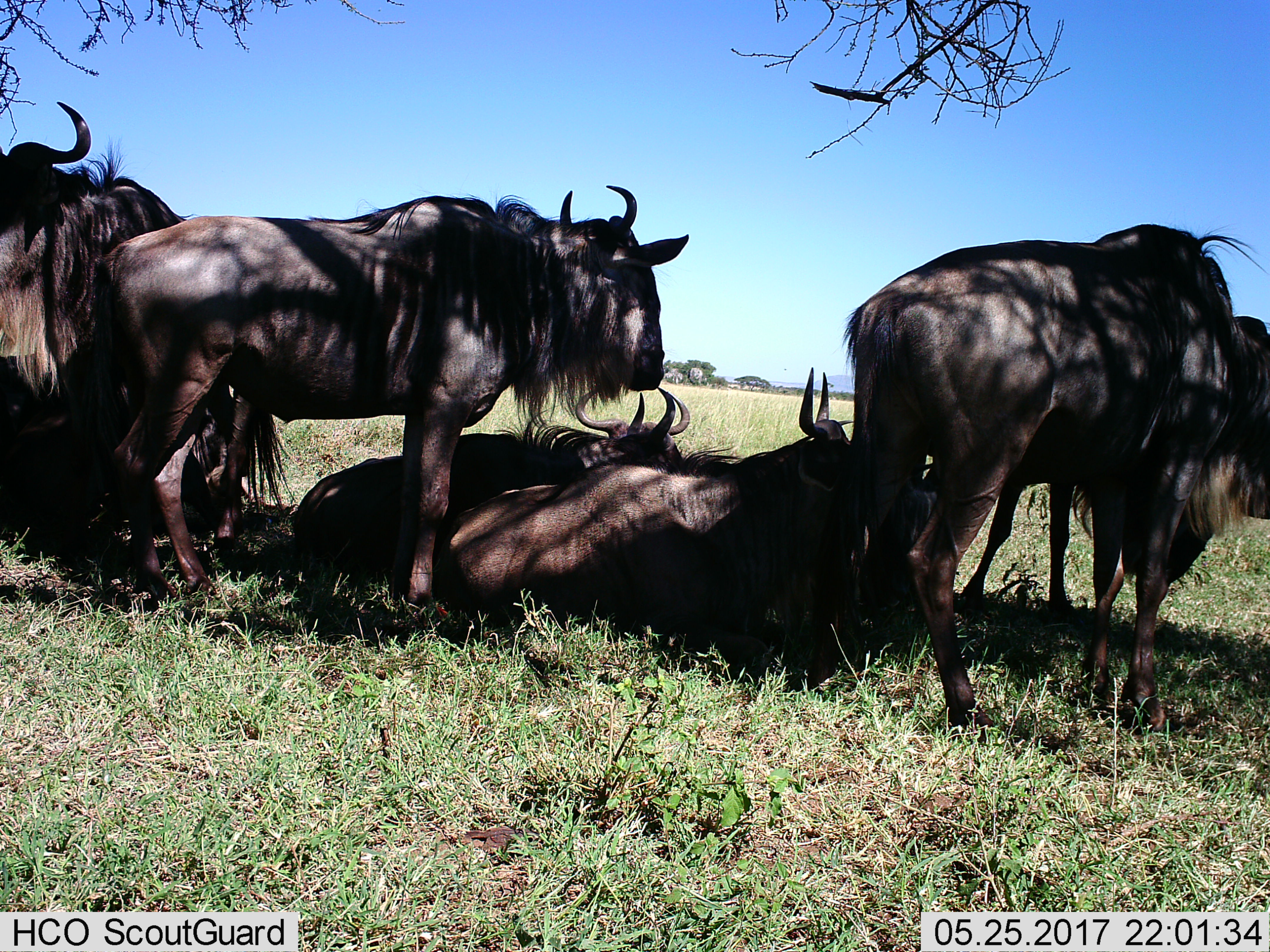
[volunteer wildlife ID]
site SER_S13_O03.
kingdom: Animalia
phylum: Chordata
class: Mammalia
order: Artiodactyla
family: Bovidae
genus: Connochaetes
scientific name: Connochaetes taurinus taurinus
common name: blue wildebeest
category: wildebeestblue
Wildebeestblue (blue wildebeest) (Connochaetes taurinus taurinus), count 5. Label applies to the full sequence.